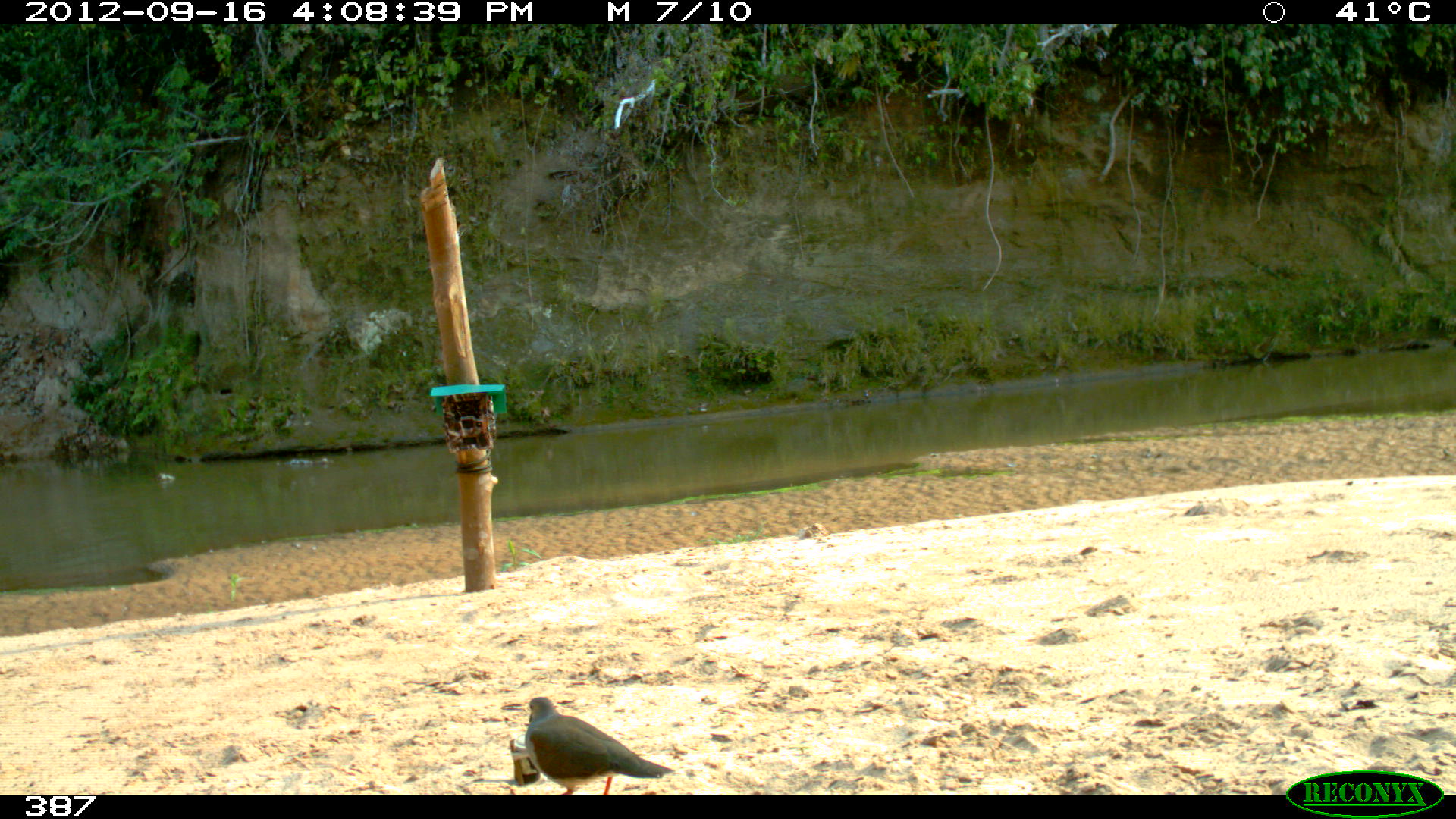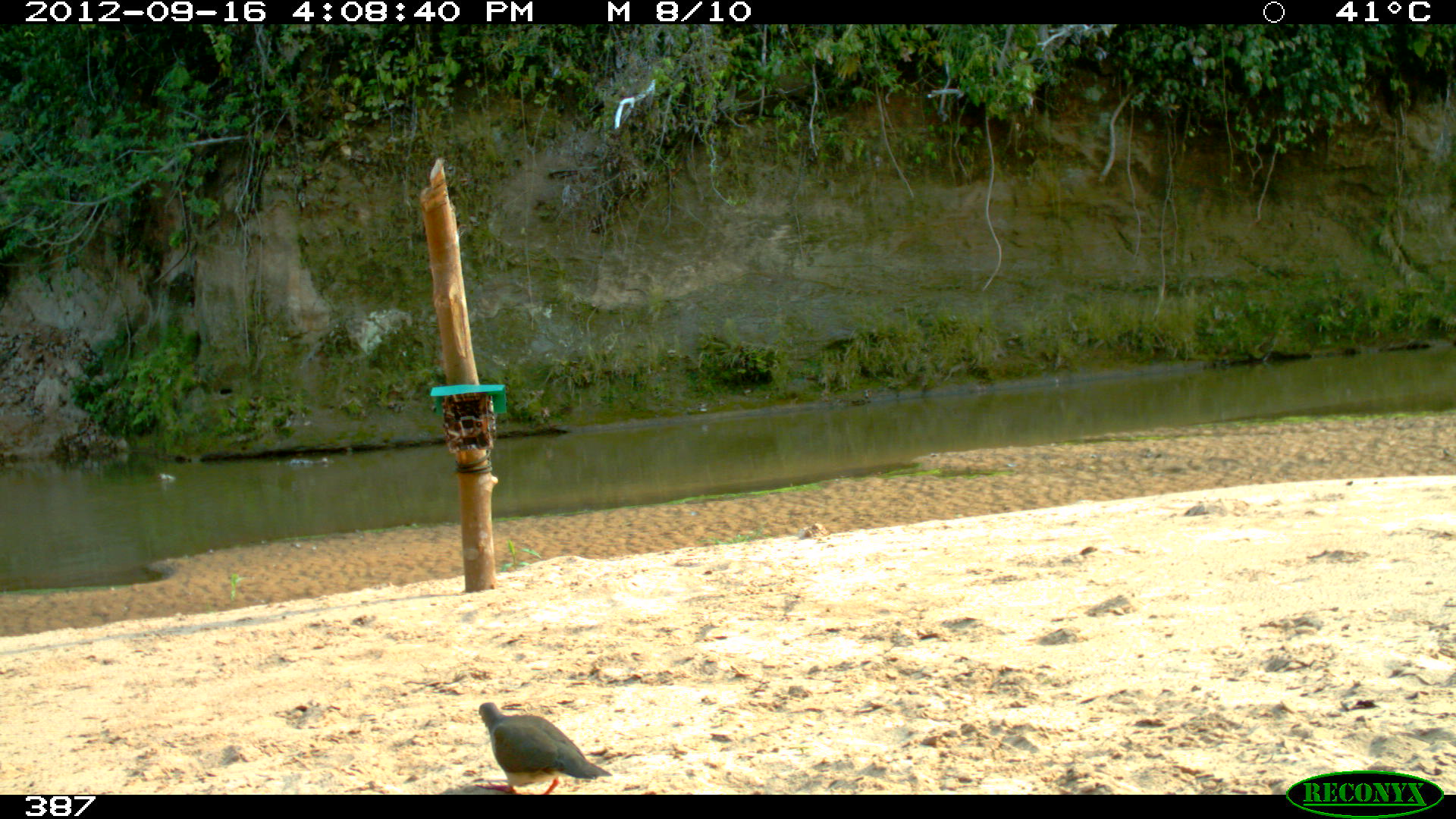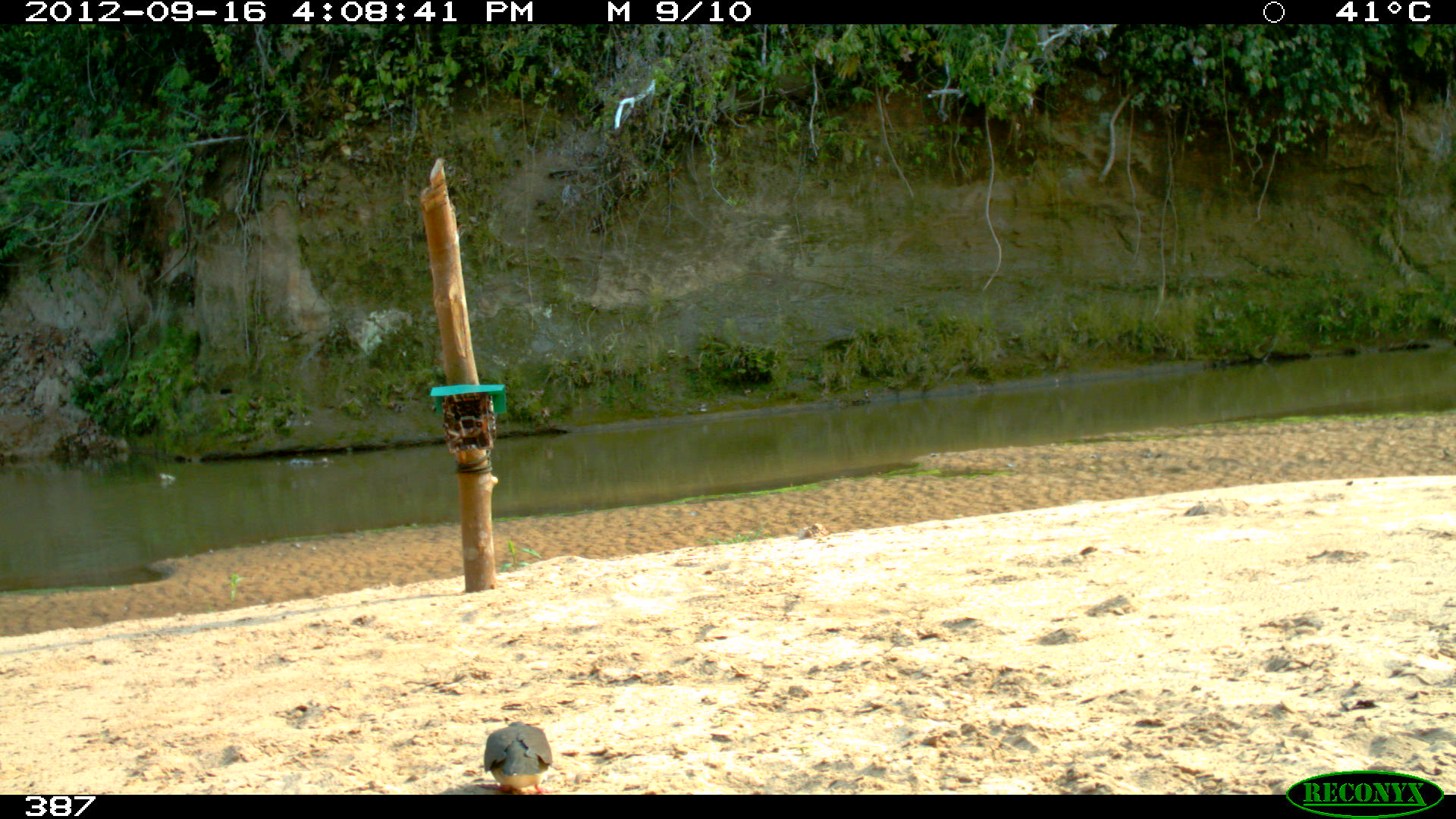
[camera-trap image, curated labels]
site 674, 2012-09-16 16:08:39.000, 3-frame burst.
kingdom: Animalia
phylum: Chordata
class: Aves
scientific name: Aves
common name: bird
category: unknown bird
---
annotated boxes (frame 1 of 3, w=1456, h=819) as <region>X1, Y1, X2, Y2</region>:
unknown bird: <region>524, 696, 676, 794</region>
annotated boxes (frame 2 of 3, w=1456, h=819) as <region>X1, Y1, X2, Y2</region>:
unknown bird: <region>474, 701, 613, 794</region>